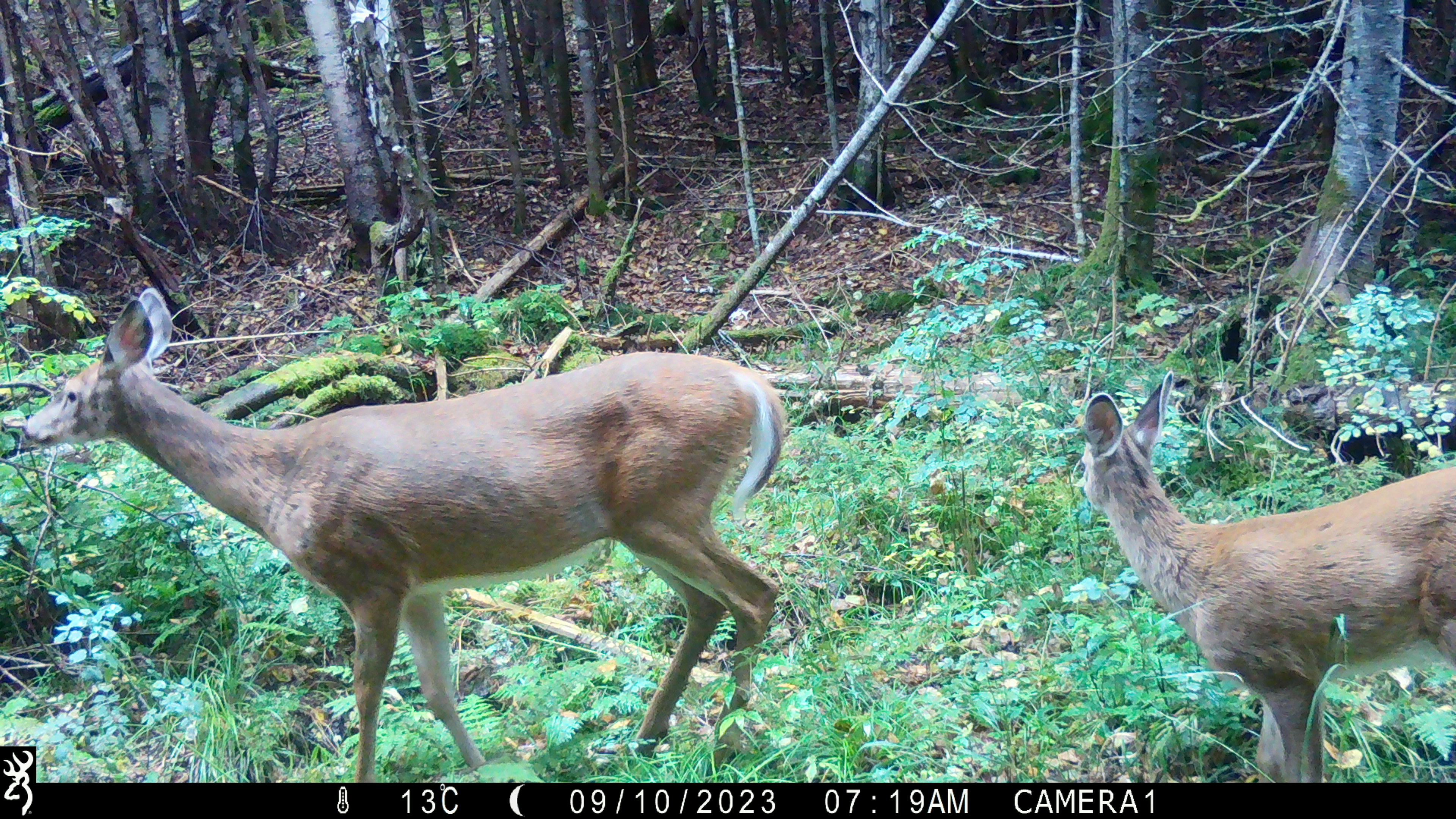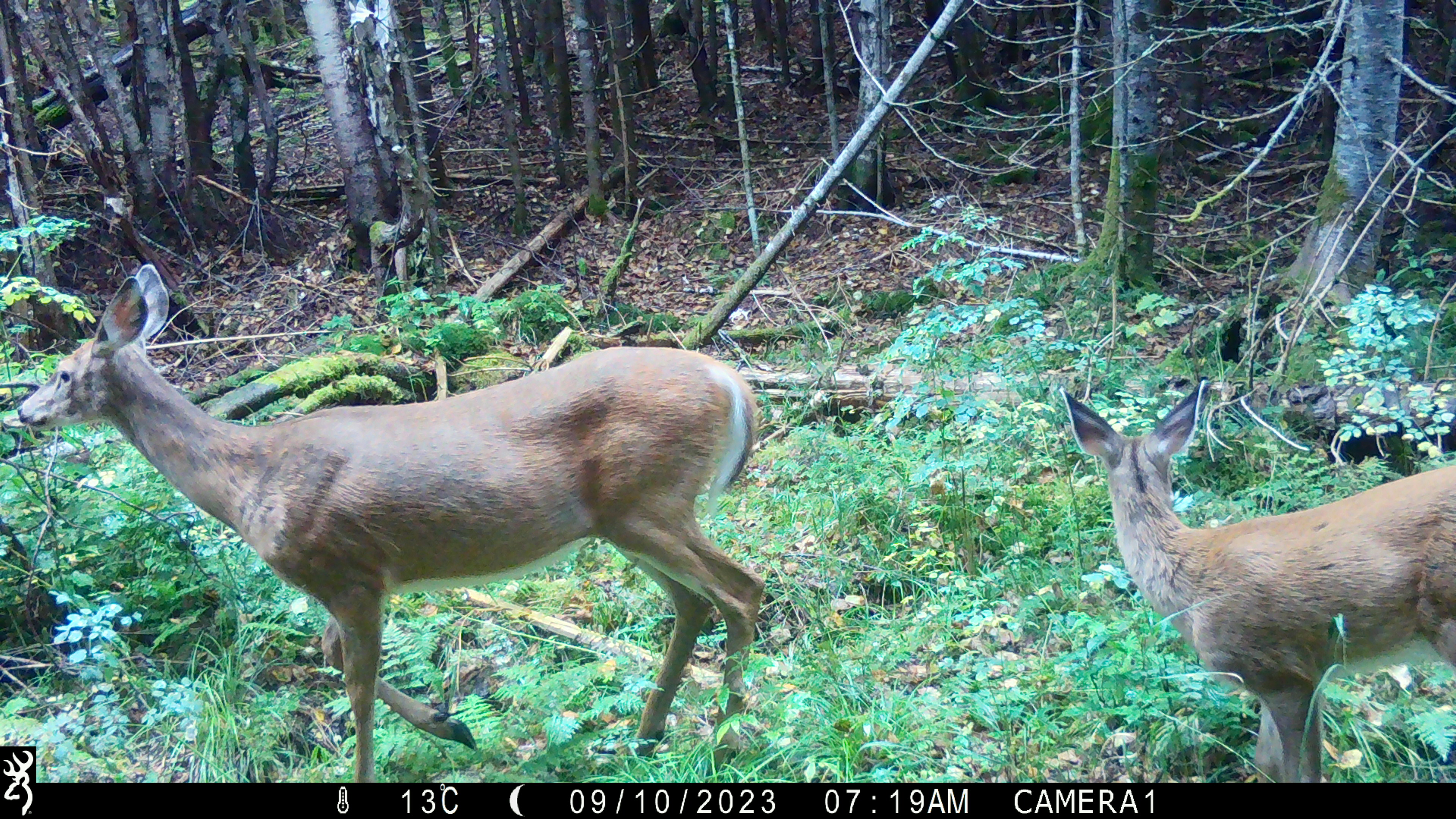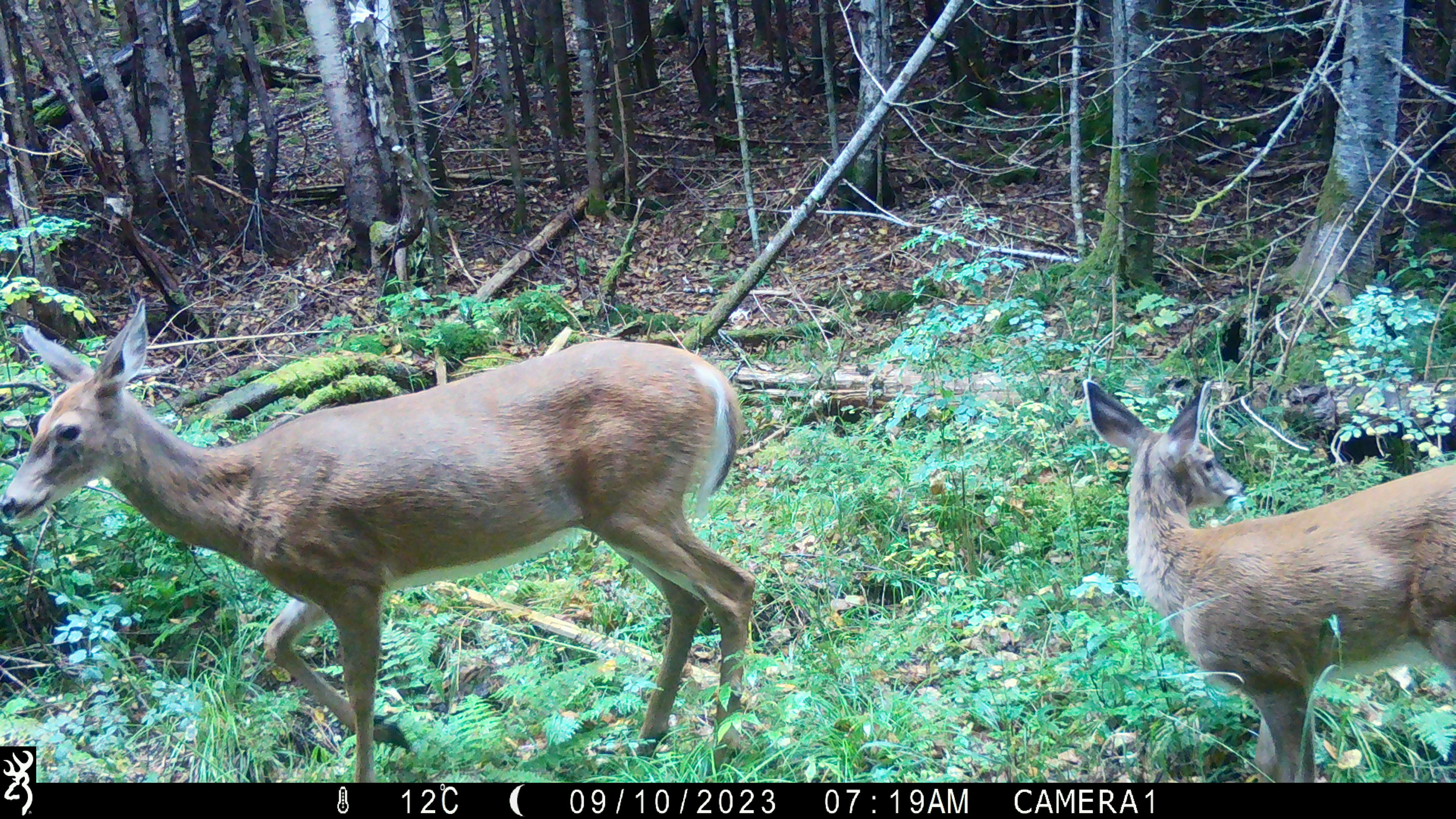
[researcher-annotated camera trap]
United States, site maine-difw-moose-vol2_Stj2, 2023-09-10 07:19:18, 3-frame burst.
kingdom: Animalia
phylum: Chordata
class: Mammalia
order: Artiodactyla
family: Cervidae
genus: Odocoileus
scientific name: Odocoileus virginianus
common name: white-tailed deer